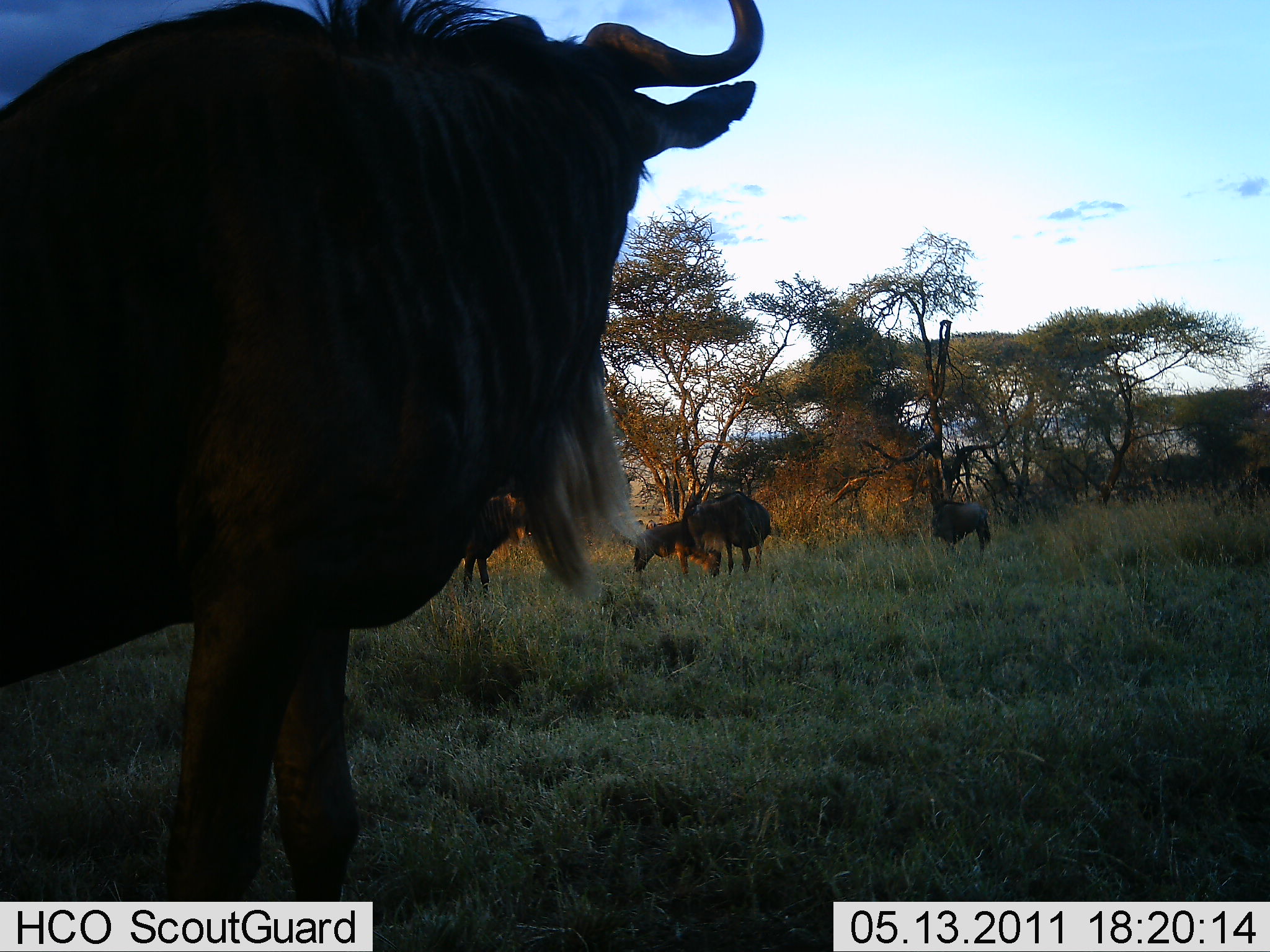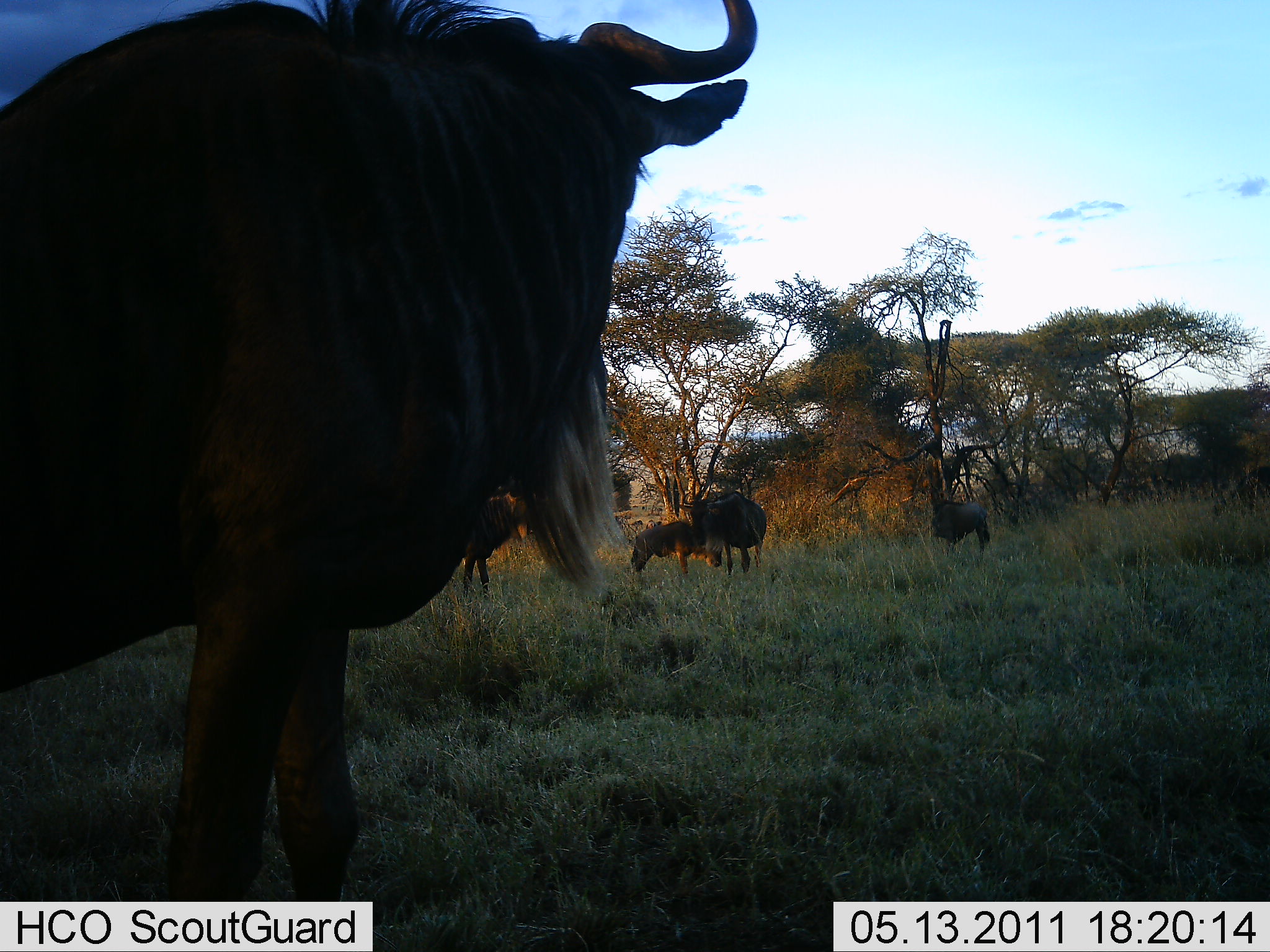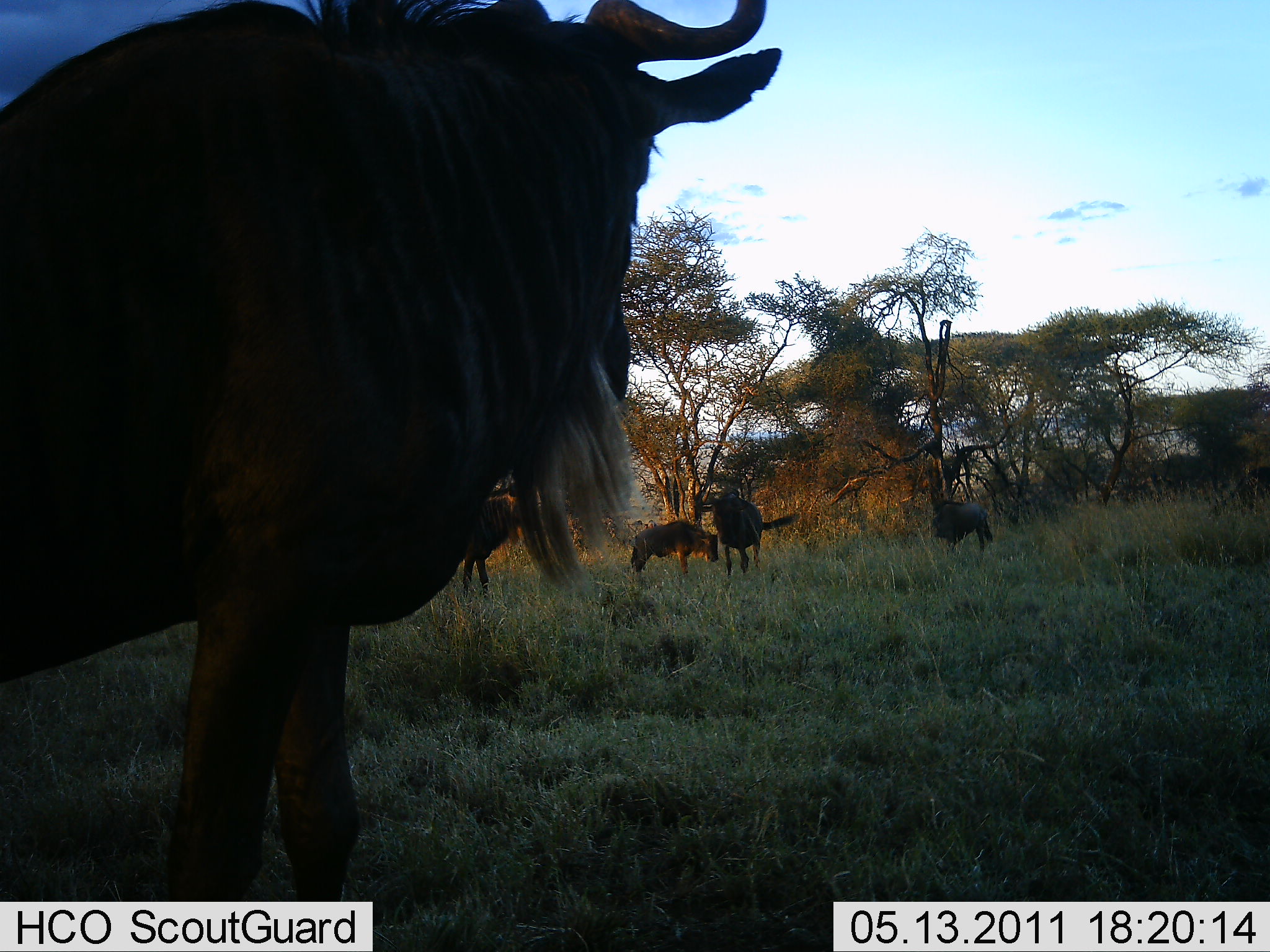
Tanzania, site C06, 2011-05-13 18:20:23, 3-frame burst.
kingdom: Animalia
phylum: Chordata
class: Mammalia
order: Artiodactyla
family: Bovidae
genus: Connochaetes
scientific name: Connochaetes taurinus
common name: blue wildebeest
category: wildebeest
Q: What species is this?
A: Wildebeest (blue wildebeest) (Connochaetes taurinus).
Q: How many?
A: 5.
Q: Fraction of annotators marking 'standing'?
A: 92%.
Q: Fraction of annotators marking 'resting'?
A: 8%.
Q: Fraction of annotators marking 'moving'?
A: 8%.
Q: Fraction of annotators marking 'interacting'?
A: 0%.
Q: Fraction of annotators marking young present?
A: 0%.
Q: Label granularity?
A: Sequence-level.